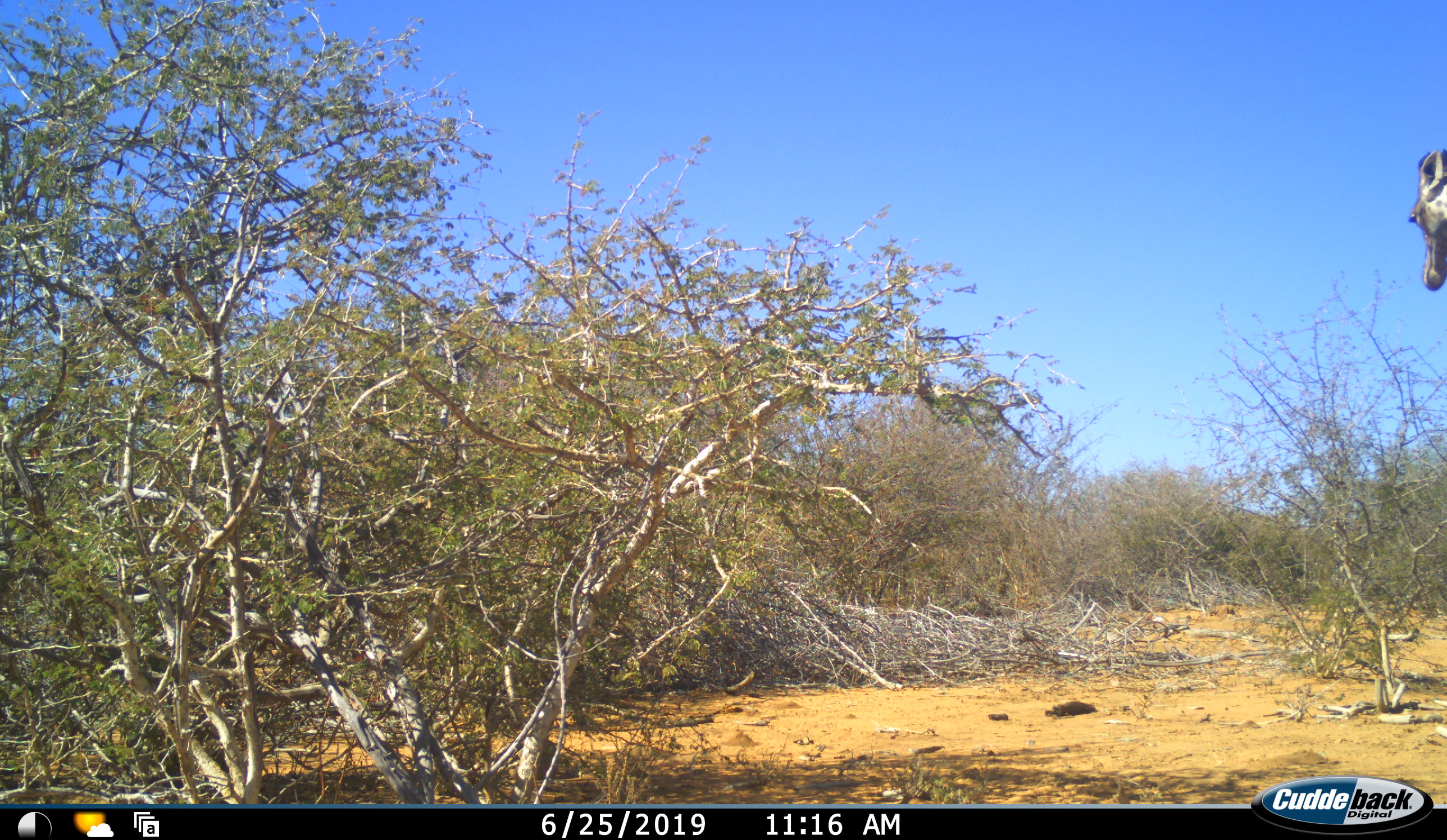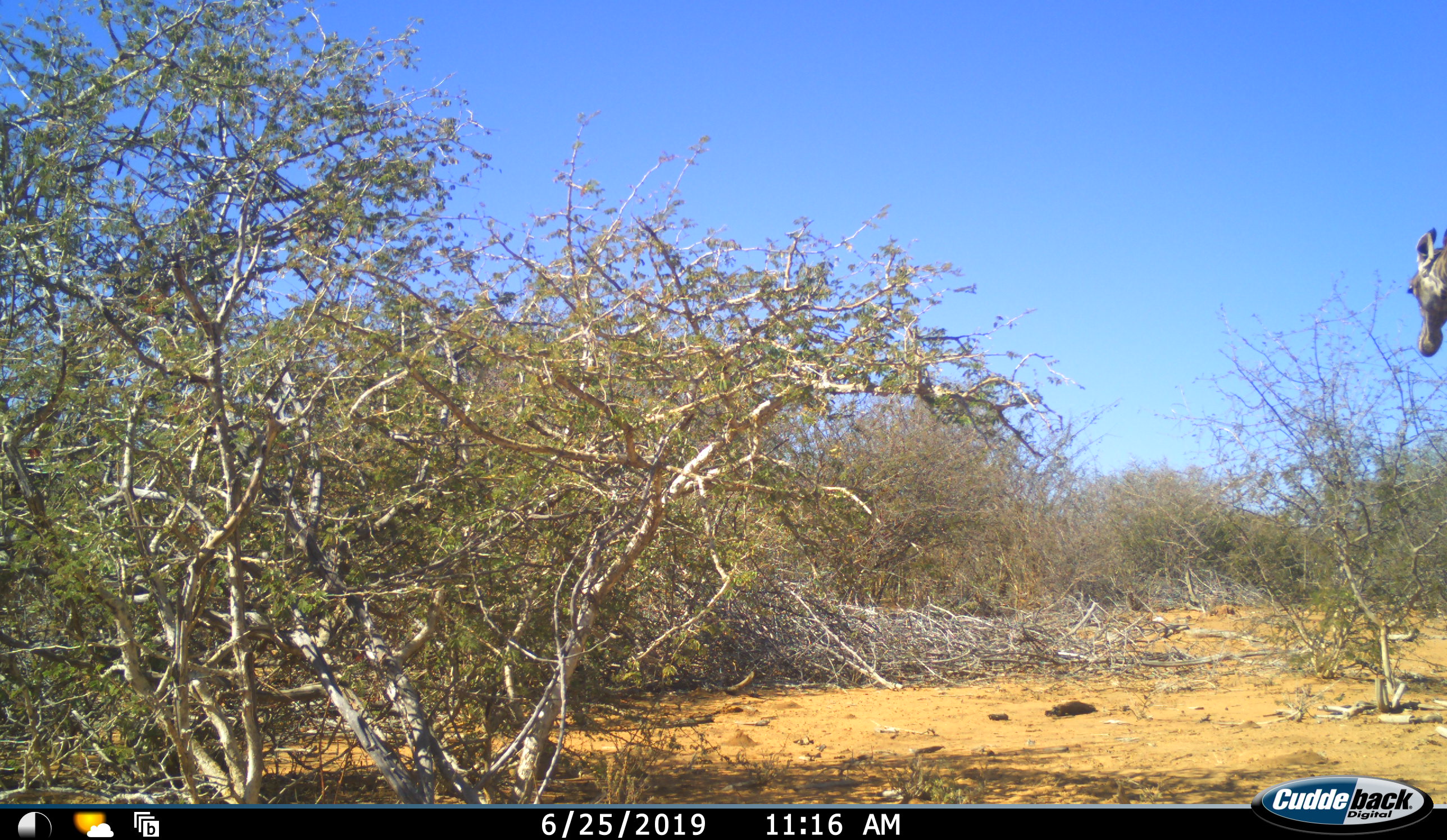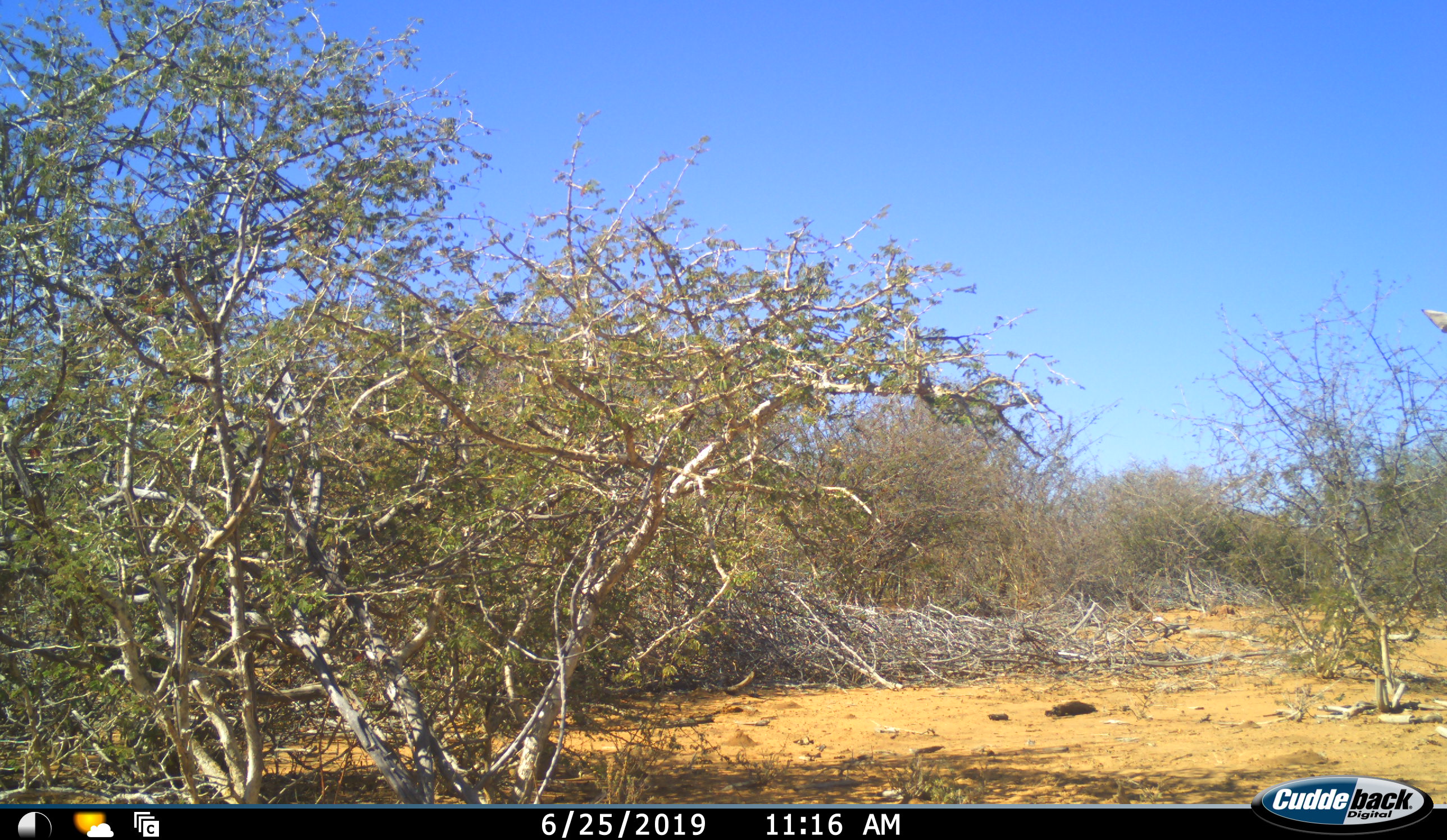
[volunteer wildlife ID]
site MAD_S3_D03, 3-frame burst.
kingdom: Animalia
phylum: Chordata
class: Mammalia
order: Artiodactyla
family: Giraffidae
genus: Giraffa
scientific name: Giraffa camelopardalis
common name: giraffe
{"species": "giraffe (Giraffa camelopardalis)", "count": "1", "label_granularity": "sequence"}